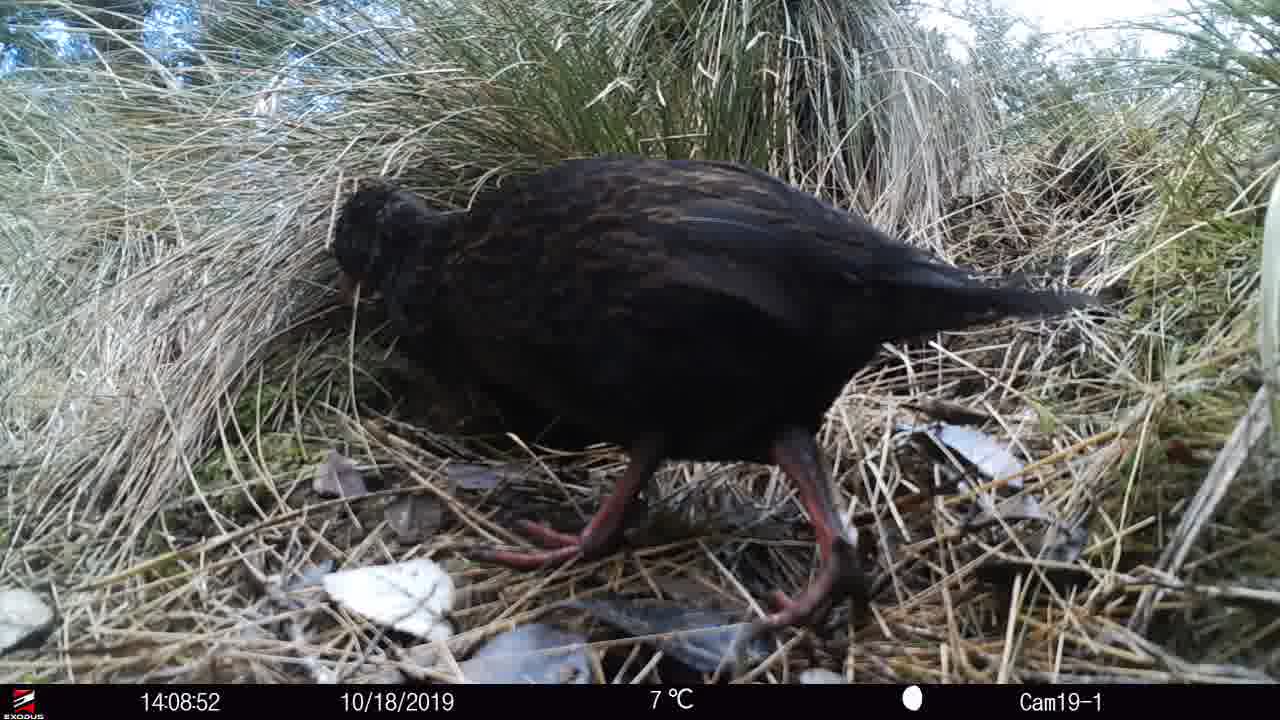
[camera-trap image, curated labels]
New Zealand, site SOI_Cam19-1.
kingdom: Animalia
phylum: Chordata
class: Aves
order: Gruiformes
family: Rallidae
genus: Gallirallus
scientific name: Gallirallus australis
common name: weka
Weka (Gallirallus australis).